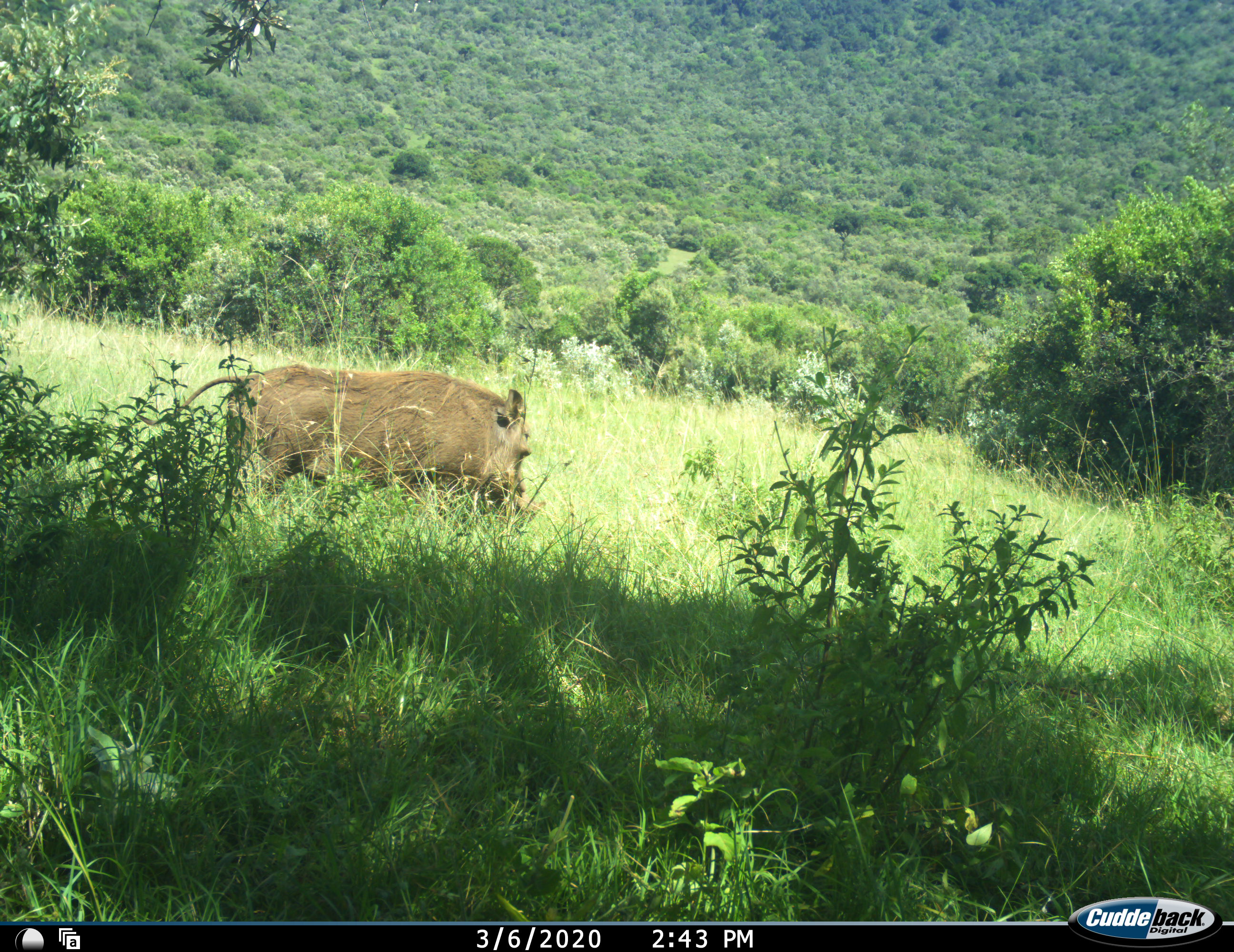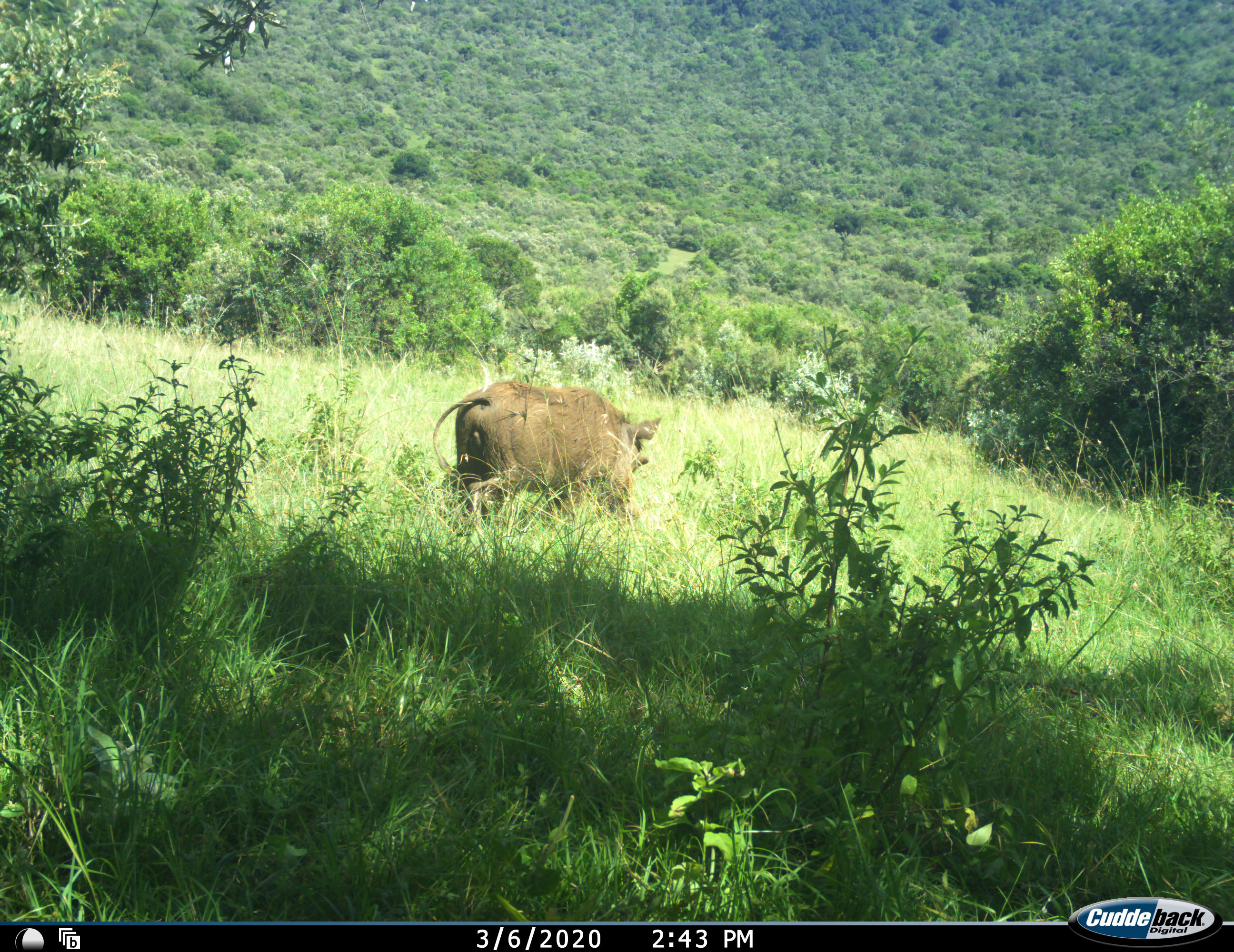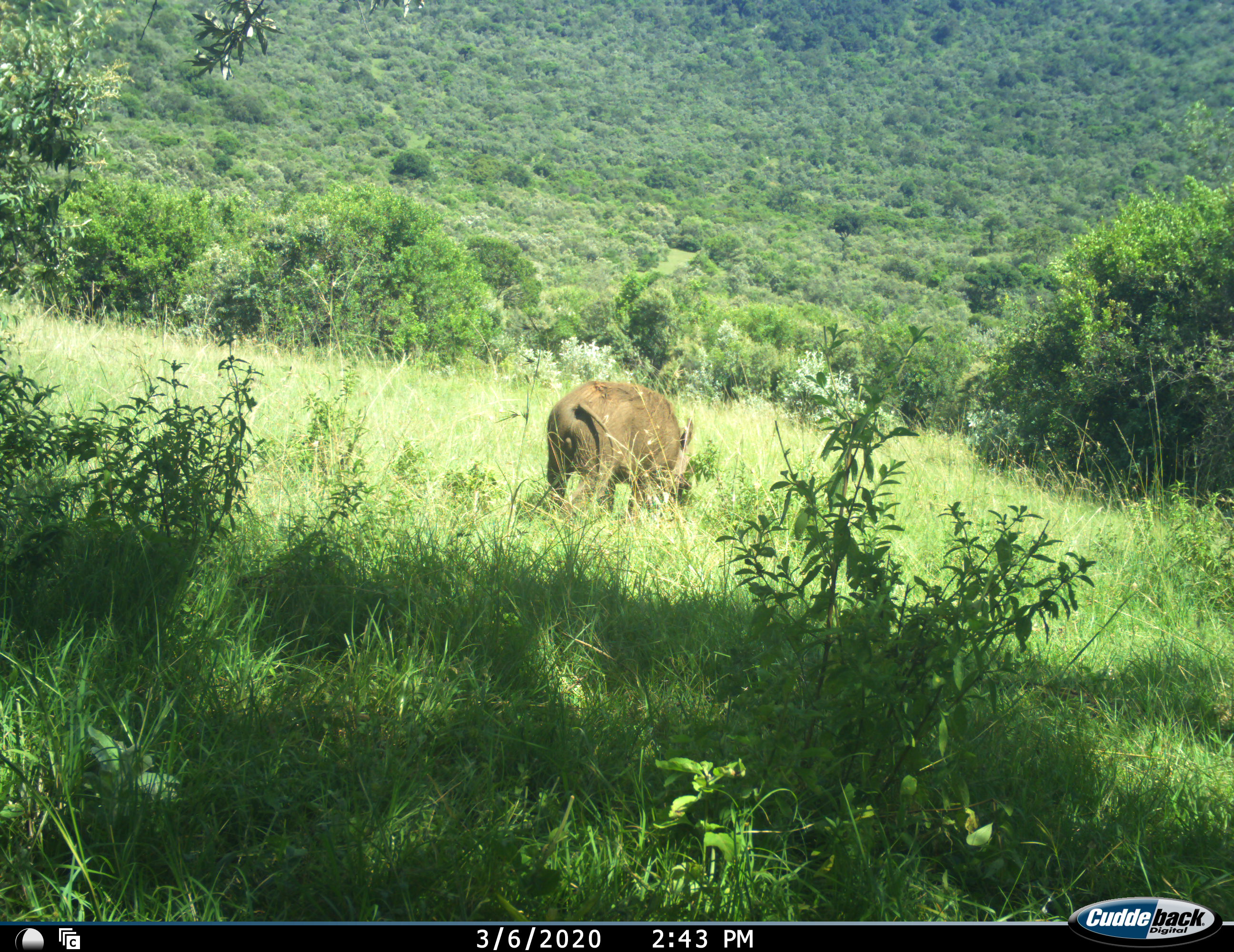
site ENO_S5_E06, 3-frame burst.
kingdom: Animalia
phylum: Chordata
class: Mammalia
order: Artiodactyla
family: Suidae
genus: Phacochoerus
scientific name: Phacochoerus africanus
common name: warthog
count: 1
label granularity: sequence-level